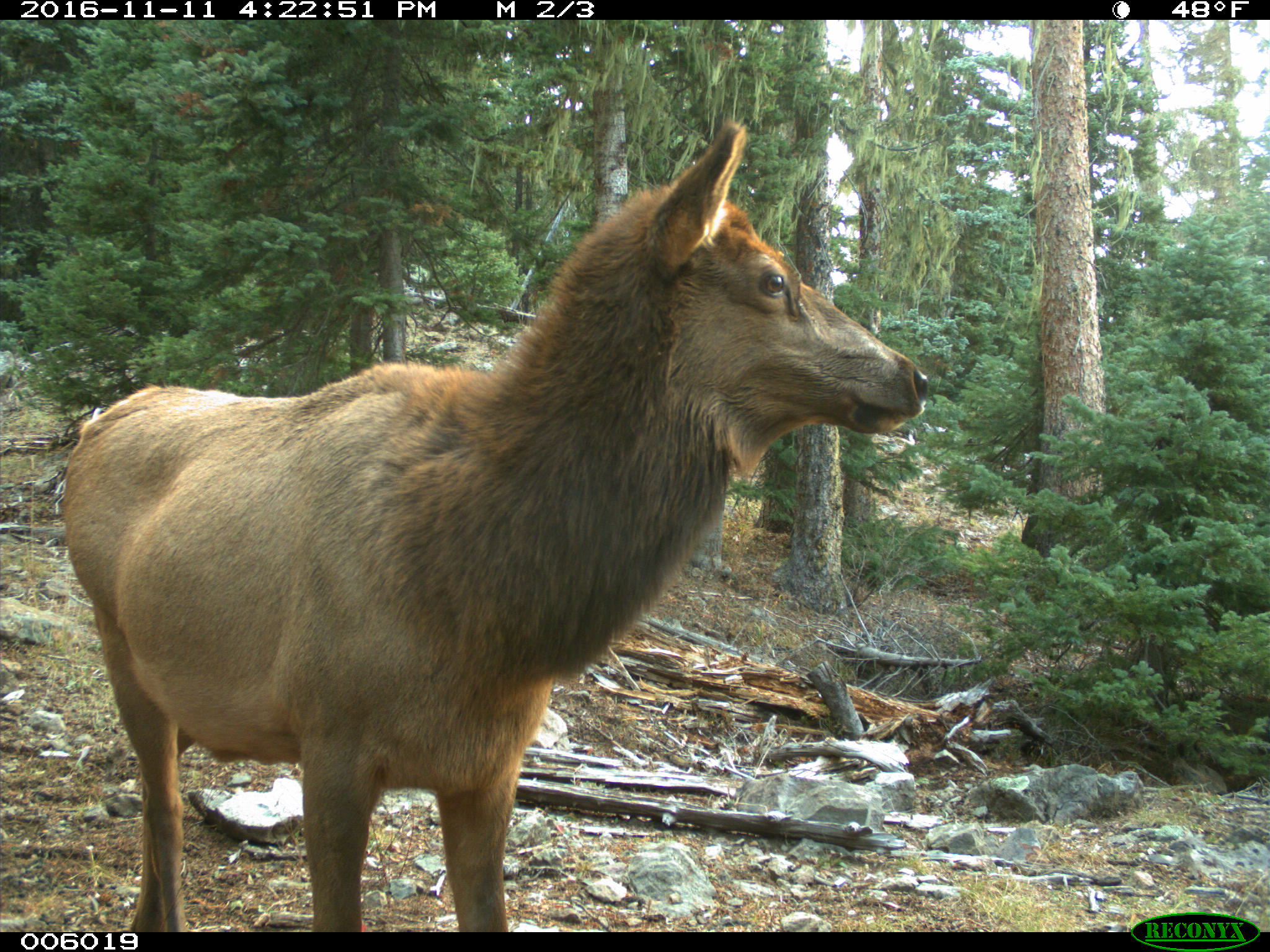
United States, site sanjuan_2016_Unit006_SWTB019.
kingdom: Animalia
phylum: Chordata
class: Mammalia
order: Artiodactyla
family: Cervidae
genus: Cervus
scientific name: Cervus elaphus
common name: red deer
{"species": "Cervus elaphus (red deer)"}